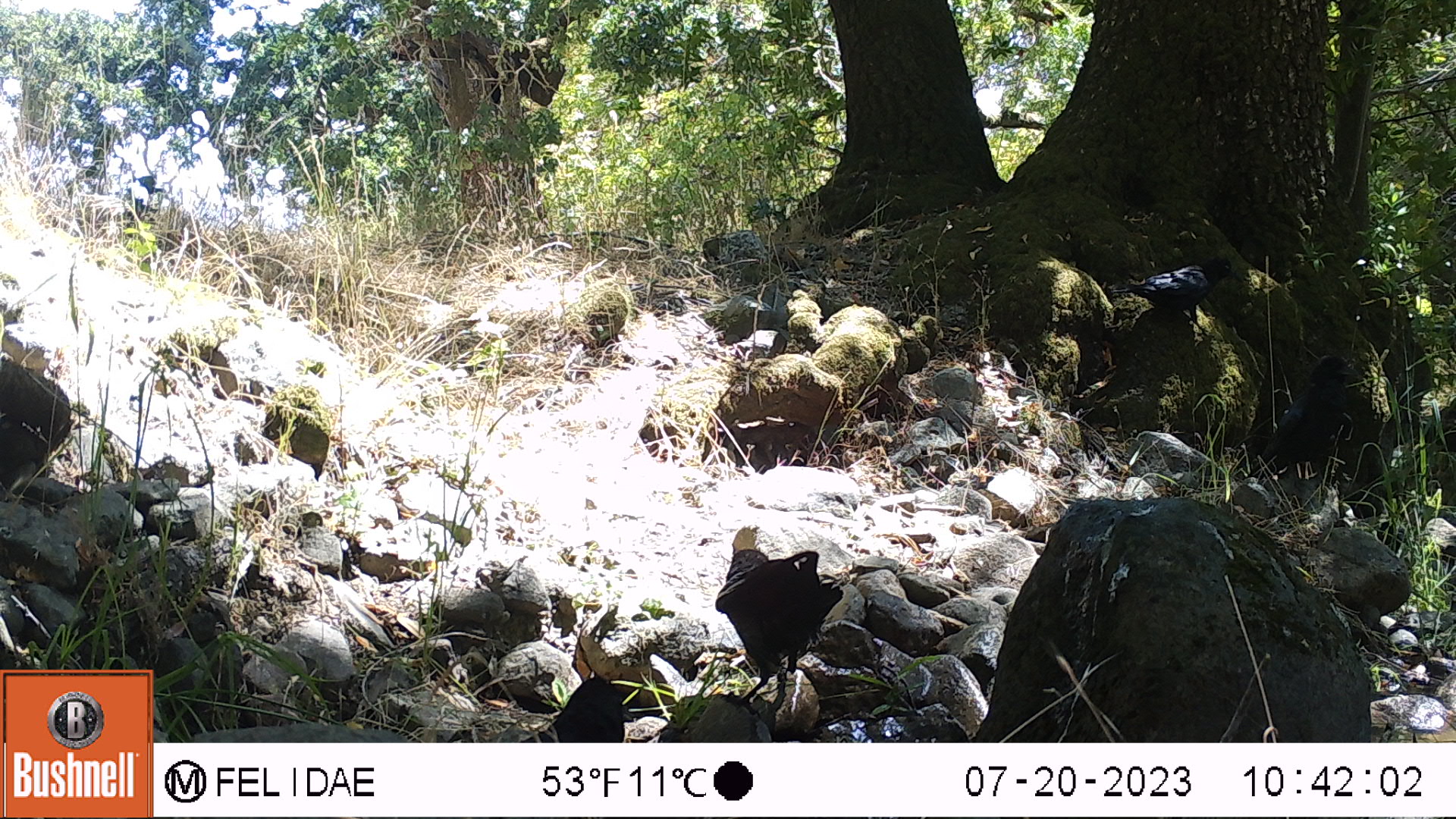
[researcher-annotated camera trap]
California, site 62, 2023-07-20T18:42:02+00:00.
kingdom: Animalia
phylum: Chordata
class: Aves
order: Passeriformes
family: Corvidae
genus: Corvus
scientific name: Corvus brachyrhynchos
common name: american crow